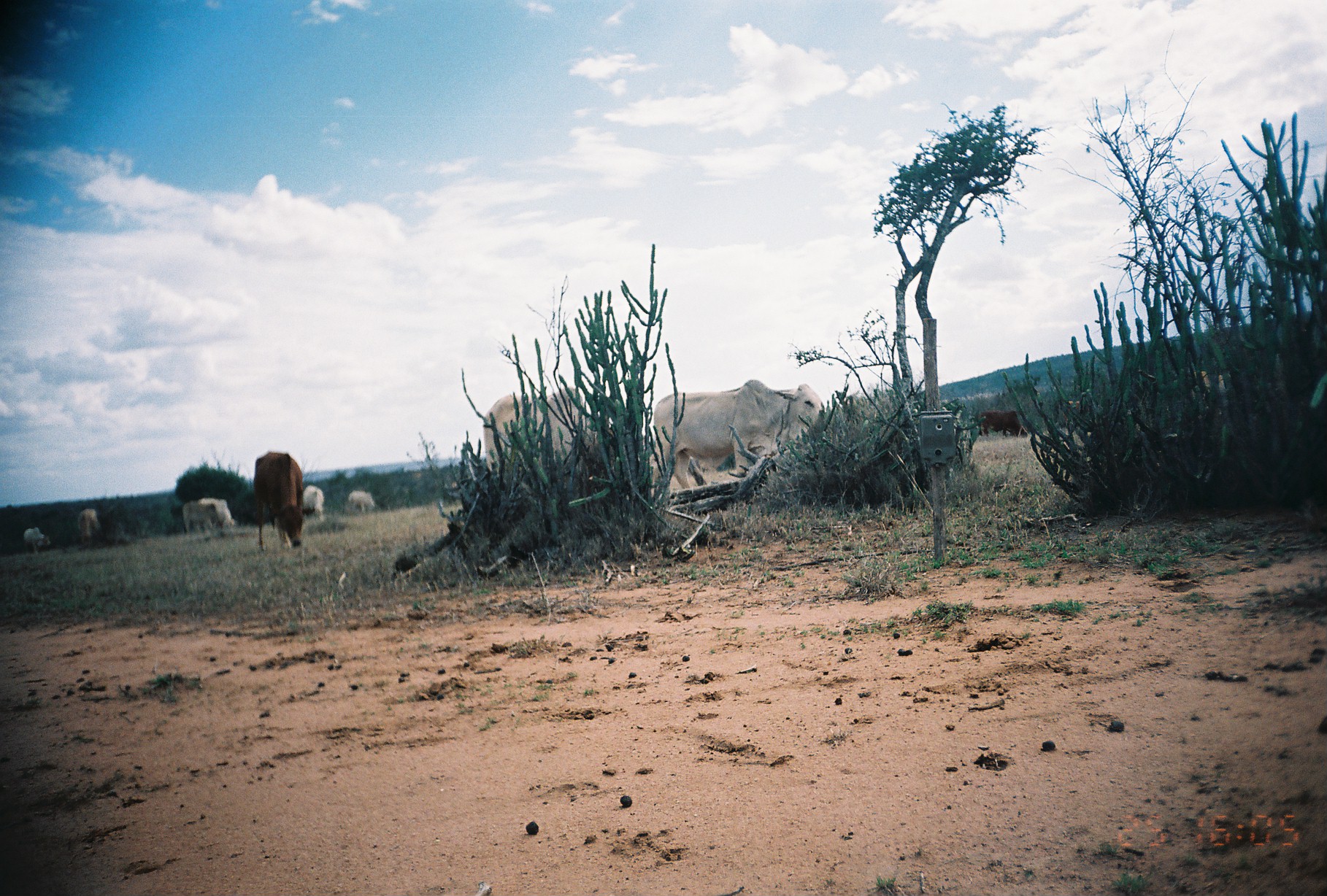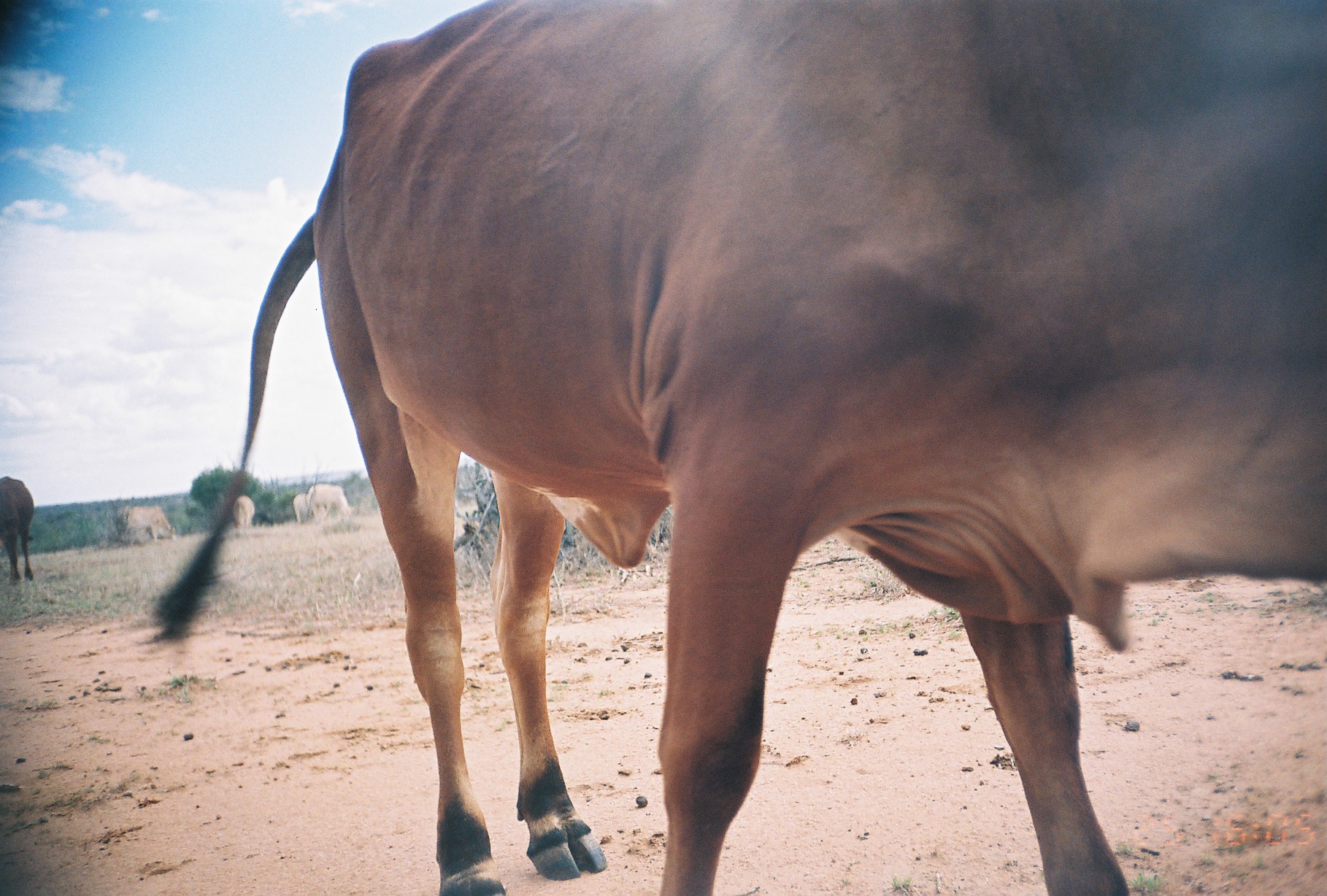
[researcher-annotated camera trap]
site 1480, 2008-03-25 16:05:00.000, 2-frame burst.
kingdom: Animalia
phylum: Chordata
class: Mammalia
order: Artiodactyla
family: Bovidae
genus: Bos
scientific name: Bos taurus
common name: domestic cattle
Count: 10.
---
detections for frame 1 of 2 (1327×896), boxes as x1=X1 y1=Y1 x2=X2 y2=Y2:
bos taurus: x1=651 y1=379 x2=823 y2=489; x1=484 y1=384 x2=614 y2=476; x1=253 y1=451 x2=315 y2=551; x1=180 y1=499 x2=226 y2=537; x1=978 y1=410 x2=1028 y2=440; x1=198 y1=497 x2=236 y2=528; x1=1060 y1=399 x2=1099 y2=425; x1=78 y1=508 x2=101 y2=547; x1=302 y1=484 x2=325 y2=520; x1=22 y1=527 x2=51 y2=554; x1=347 y1=490 x2=376 y2=517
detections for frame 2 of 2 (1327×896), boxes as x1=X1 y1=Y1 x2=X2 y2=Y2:
bos taurus: x1=147 y1=0 x2=1327 y2=896; x1=0 y1=475 x2=31 y2=587; x1=120 y1=504 x2=177 y2=543; x1=305 y1=483 x2=348 y2=522; x1=292 y1=492 x2=324 y2=524; x1=230 y1=491 x2=254 y2=531